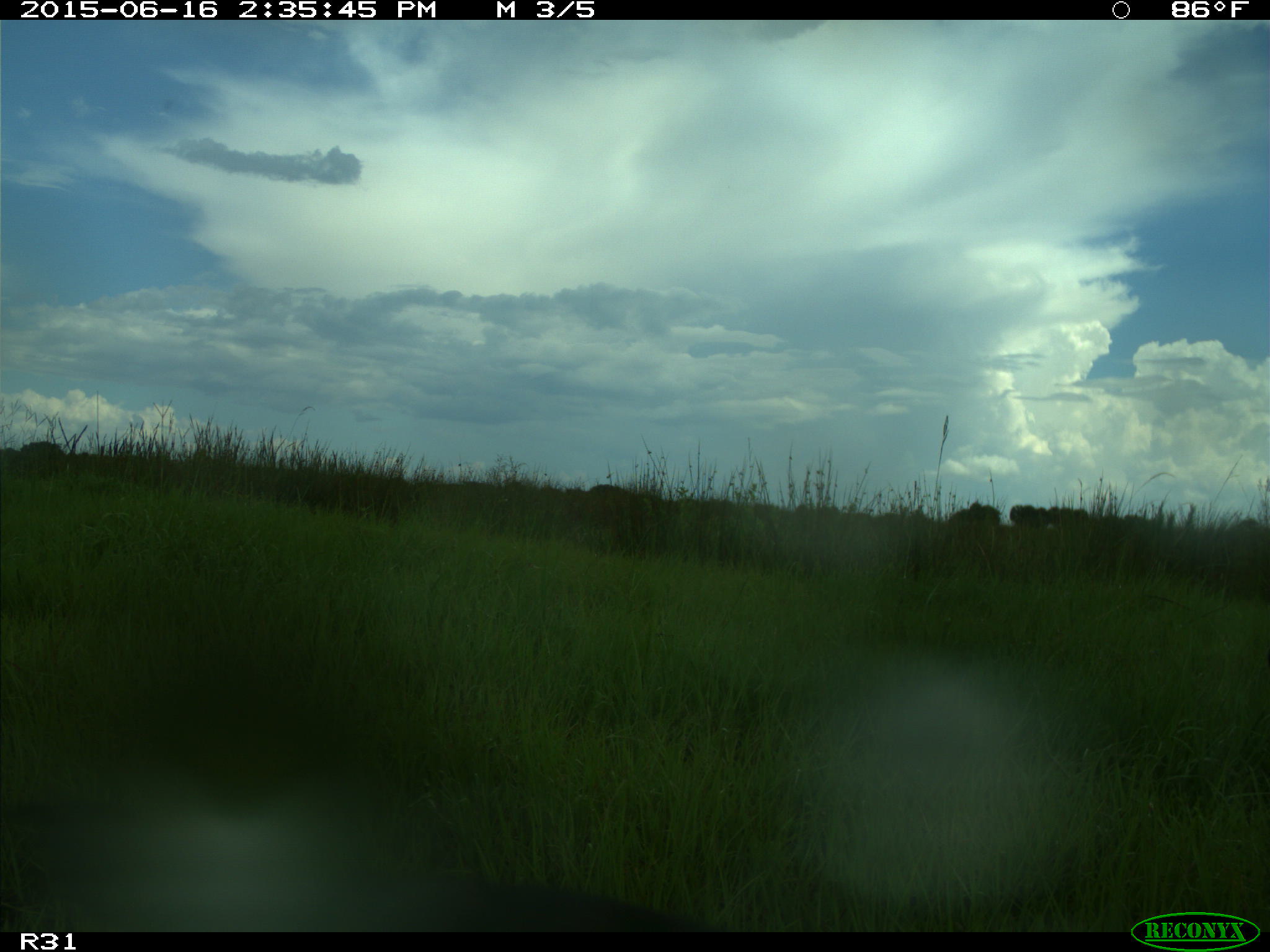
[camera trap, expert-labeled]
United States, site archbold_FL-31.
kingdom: Animalia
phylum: Chordata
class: Mammalia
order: Artiodactyla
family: Bovidae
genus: Bos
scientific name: Bos taurus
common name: domestic cow